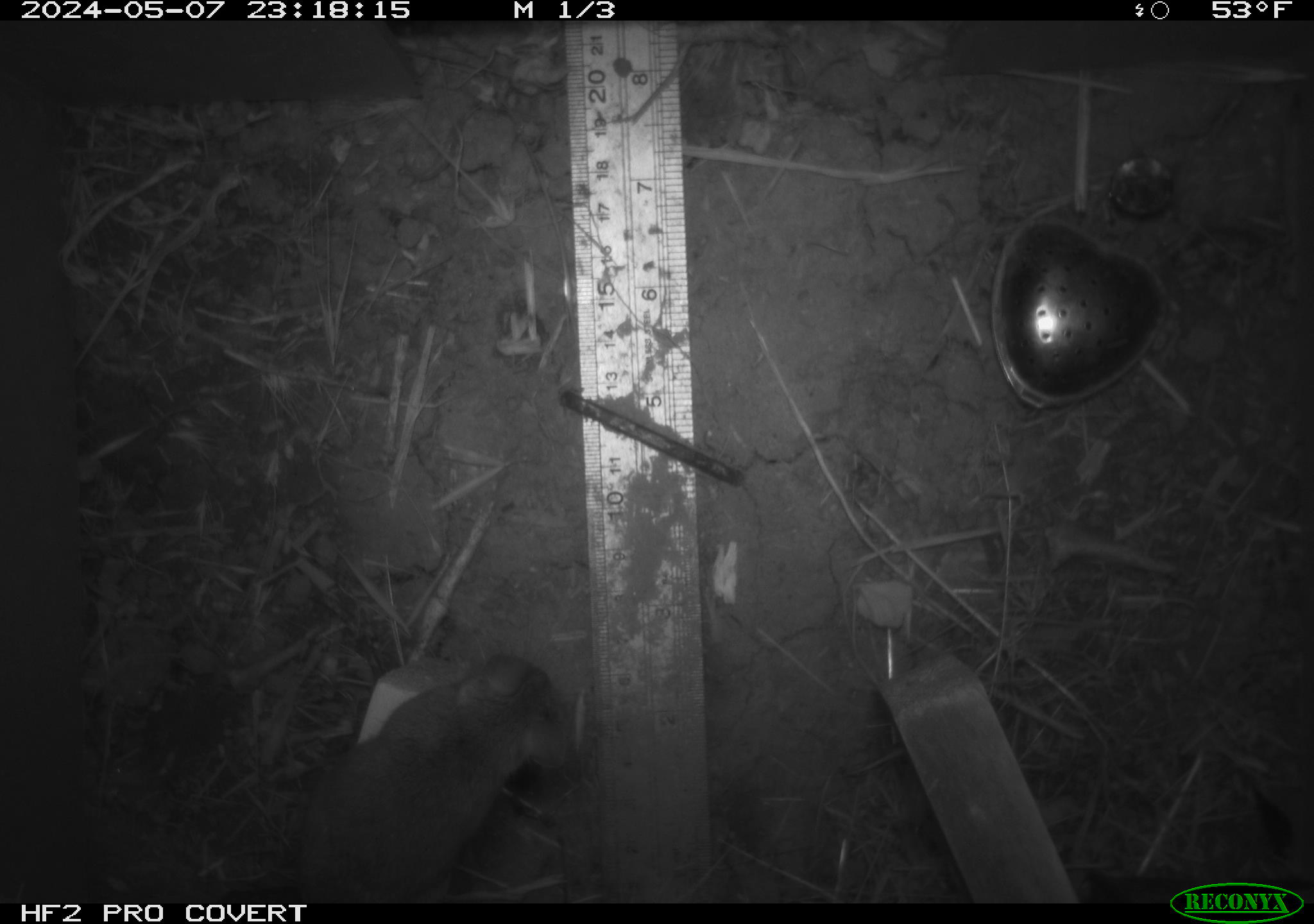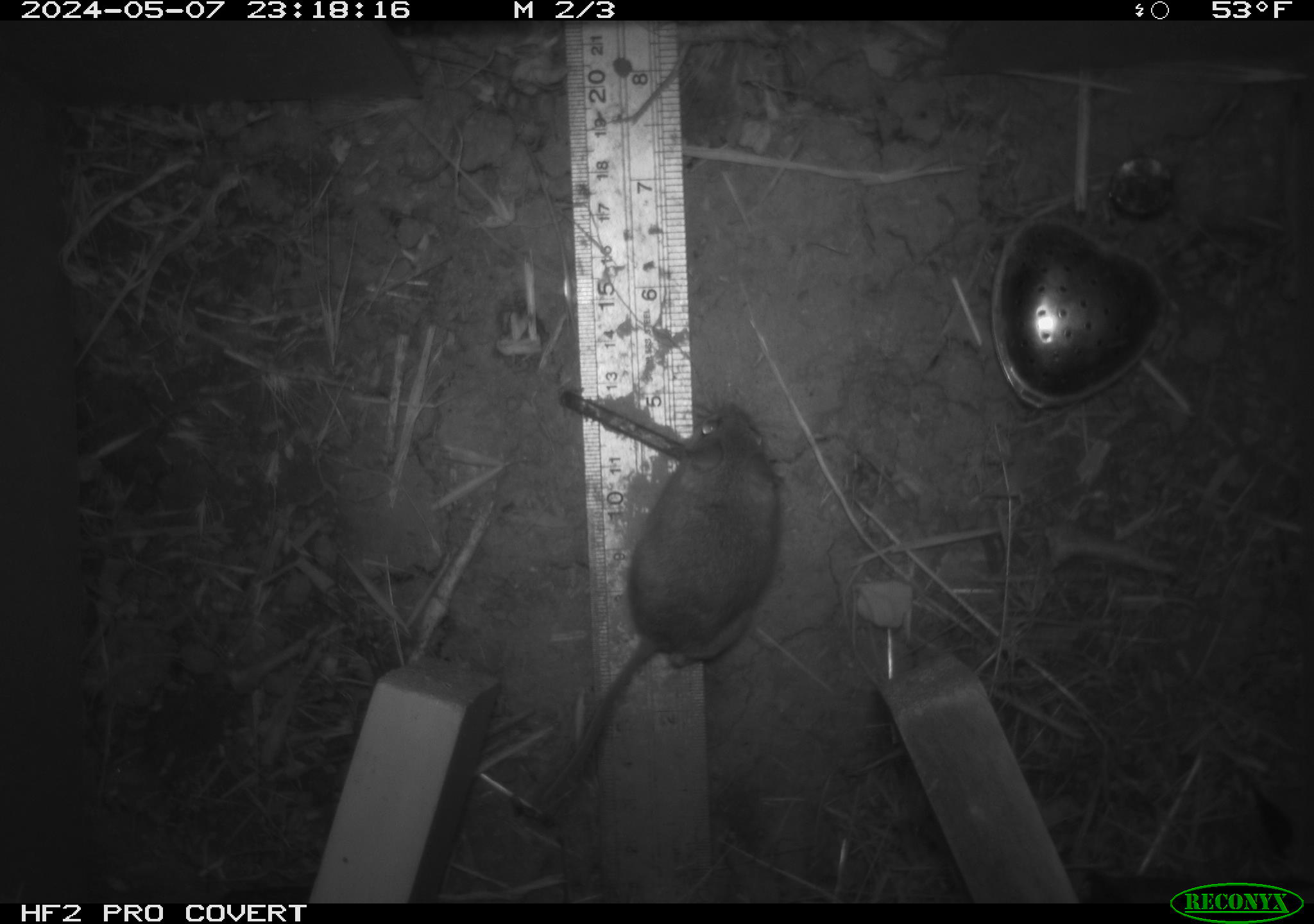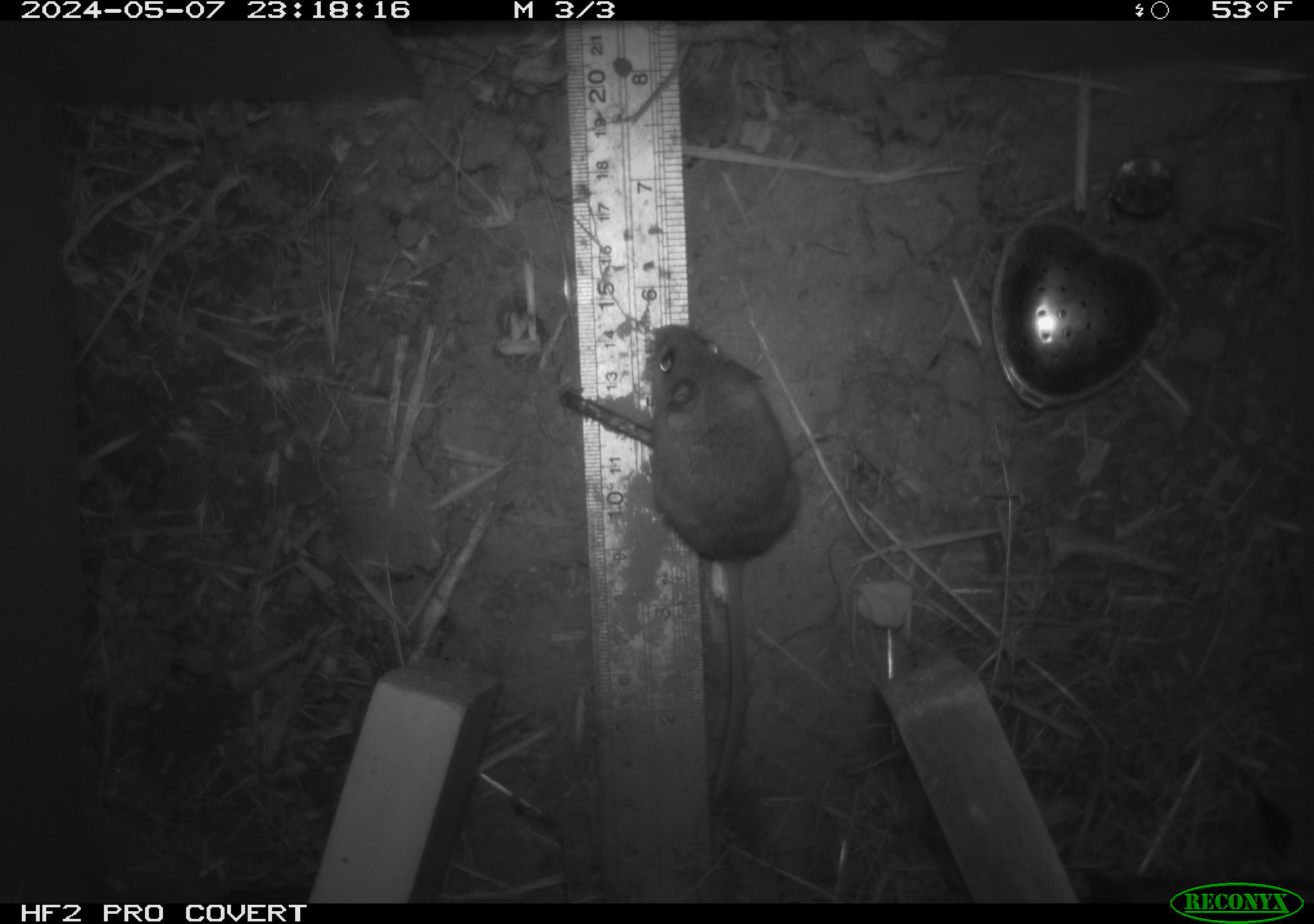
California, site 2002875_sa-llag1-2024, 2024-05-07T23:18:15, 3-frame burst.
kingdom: Animalia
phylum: Chordata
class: Mammalia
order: Rodentia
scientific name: Rodentia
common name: mouse species